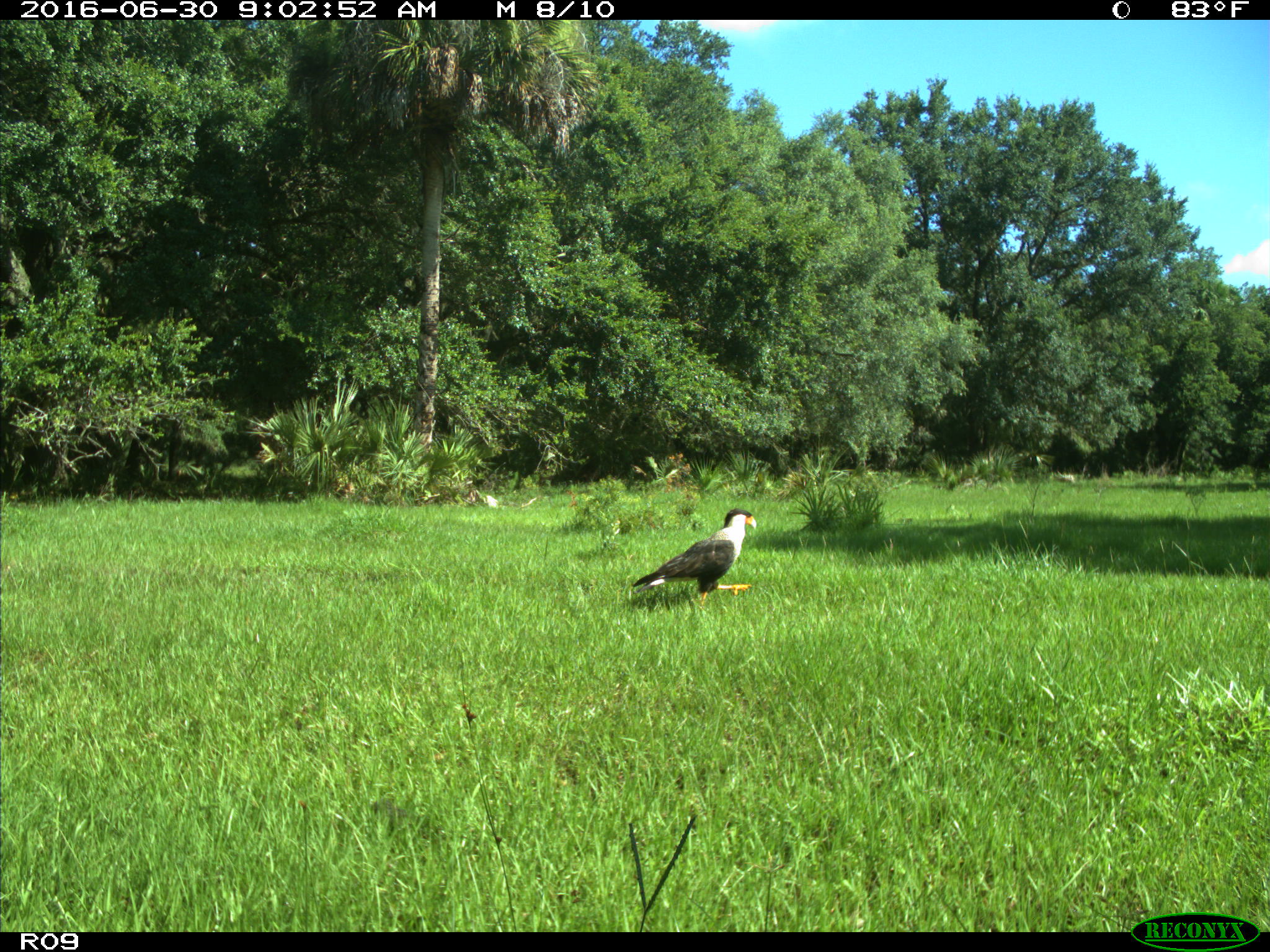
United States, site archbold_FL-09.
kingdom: Animalia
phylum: Chordata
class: Aves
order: Accipitriformes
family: Accipitridae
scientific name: Accipitridae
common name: acciptirids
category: unidentified accipitrid